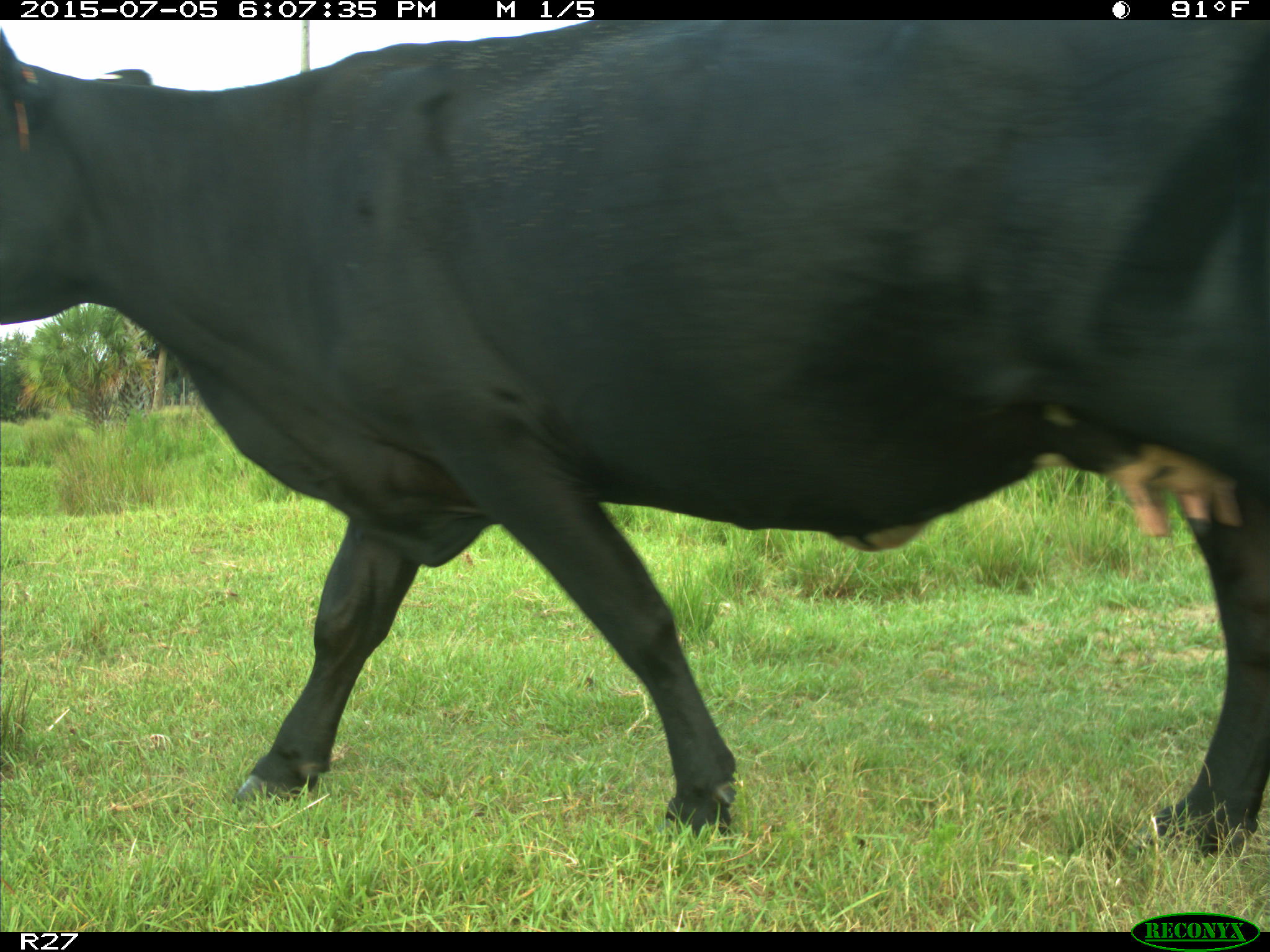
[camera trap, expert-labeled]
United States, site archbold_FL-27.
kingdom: Animalia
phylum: Chordata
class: Mammalia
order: Artiodactyla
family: Bovidae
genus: Bos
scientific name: Bos taurus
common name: domestic cow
Bos taurus (domestic cow).